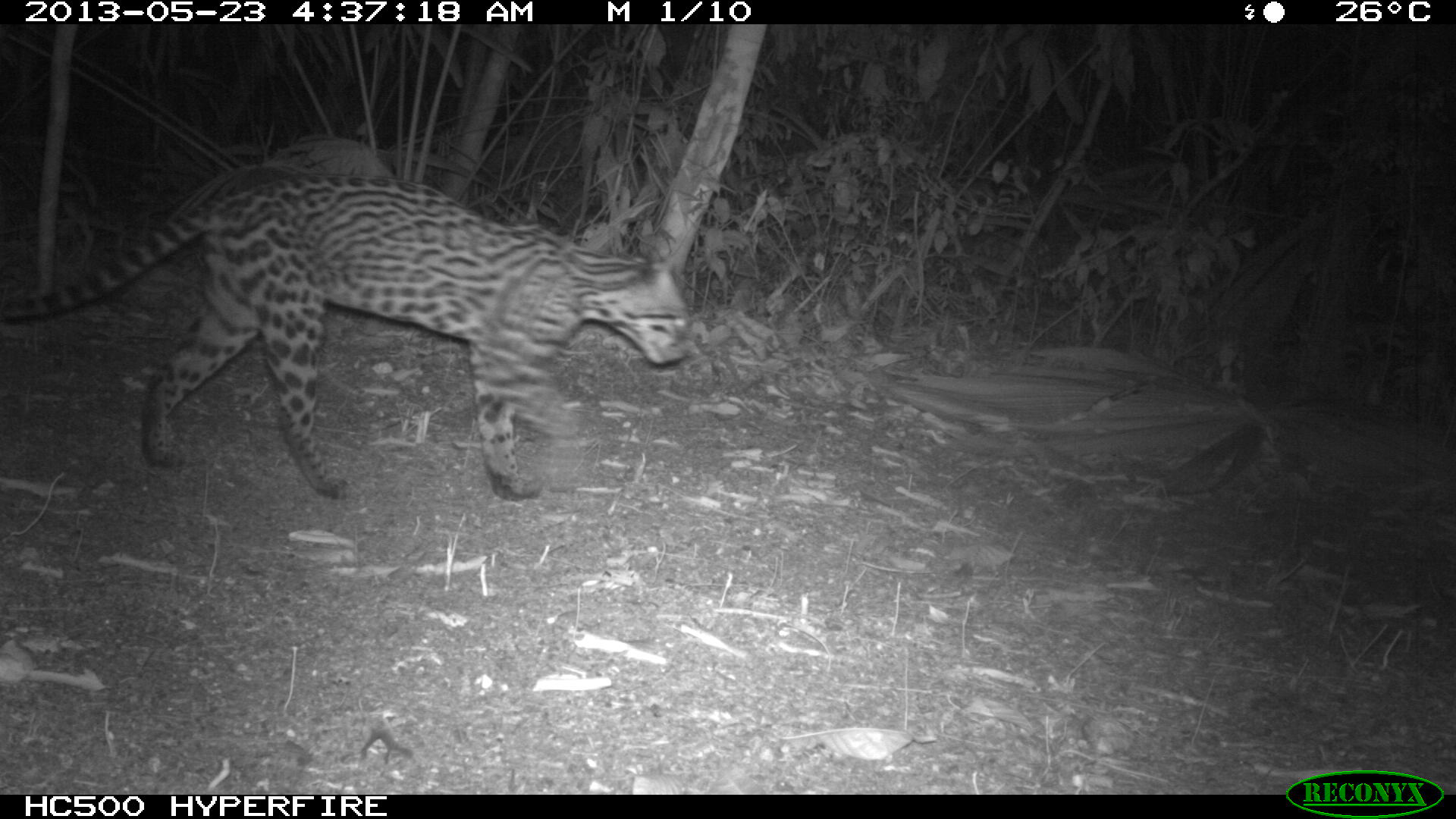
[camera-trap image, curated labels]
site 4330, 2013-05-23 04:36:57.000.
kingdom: Animalia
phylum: Chordata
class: Mammalia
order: Carnivora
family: Felidae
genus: Leopardus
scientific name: Leopardus pardalis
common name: ocelot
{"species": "Leopardus pardalis (ocelot)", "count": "1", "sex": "female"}